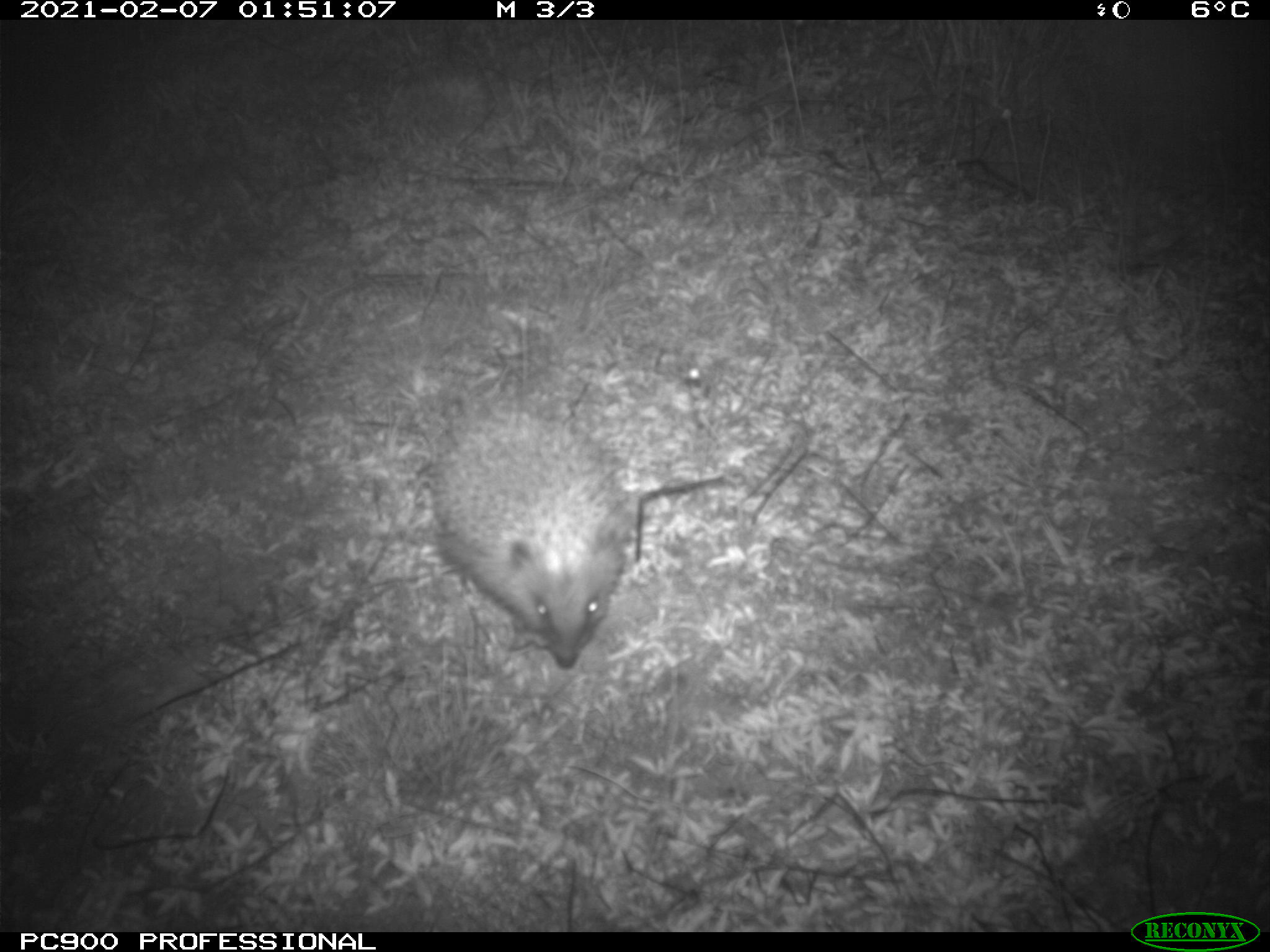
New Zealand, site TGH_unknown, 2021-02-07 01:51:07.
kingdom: Animalia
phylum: Chordata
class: Mammalia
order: Eulipotyphla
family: Erinaceidae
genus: Erinaceus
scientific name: Erinaceus europaeus europaeus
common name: european hedgehog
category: hedgehog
Hedgehog (european hedgehog) (Erinaceus europaeus europaeus).